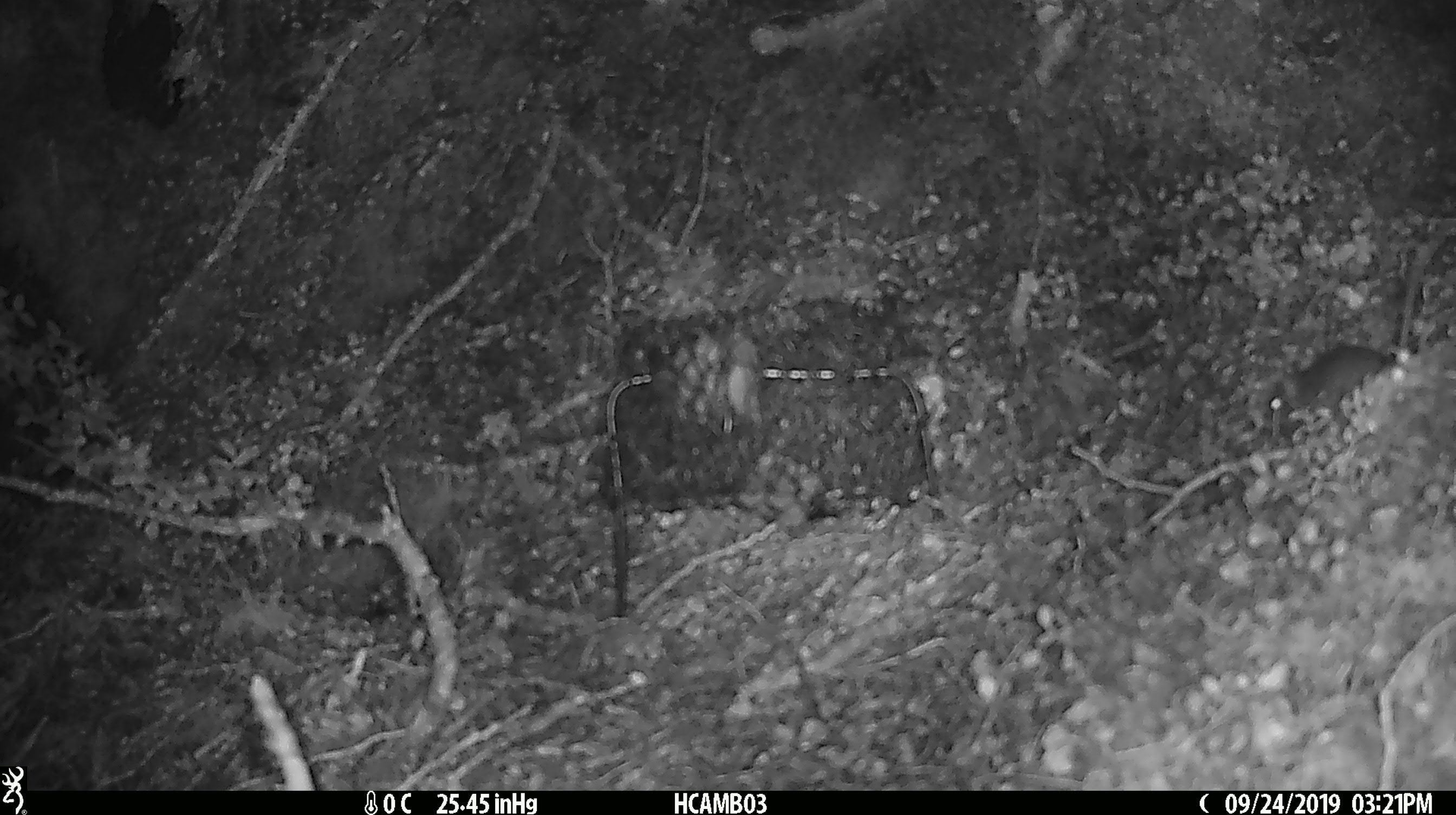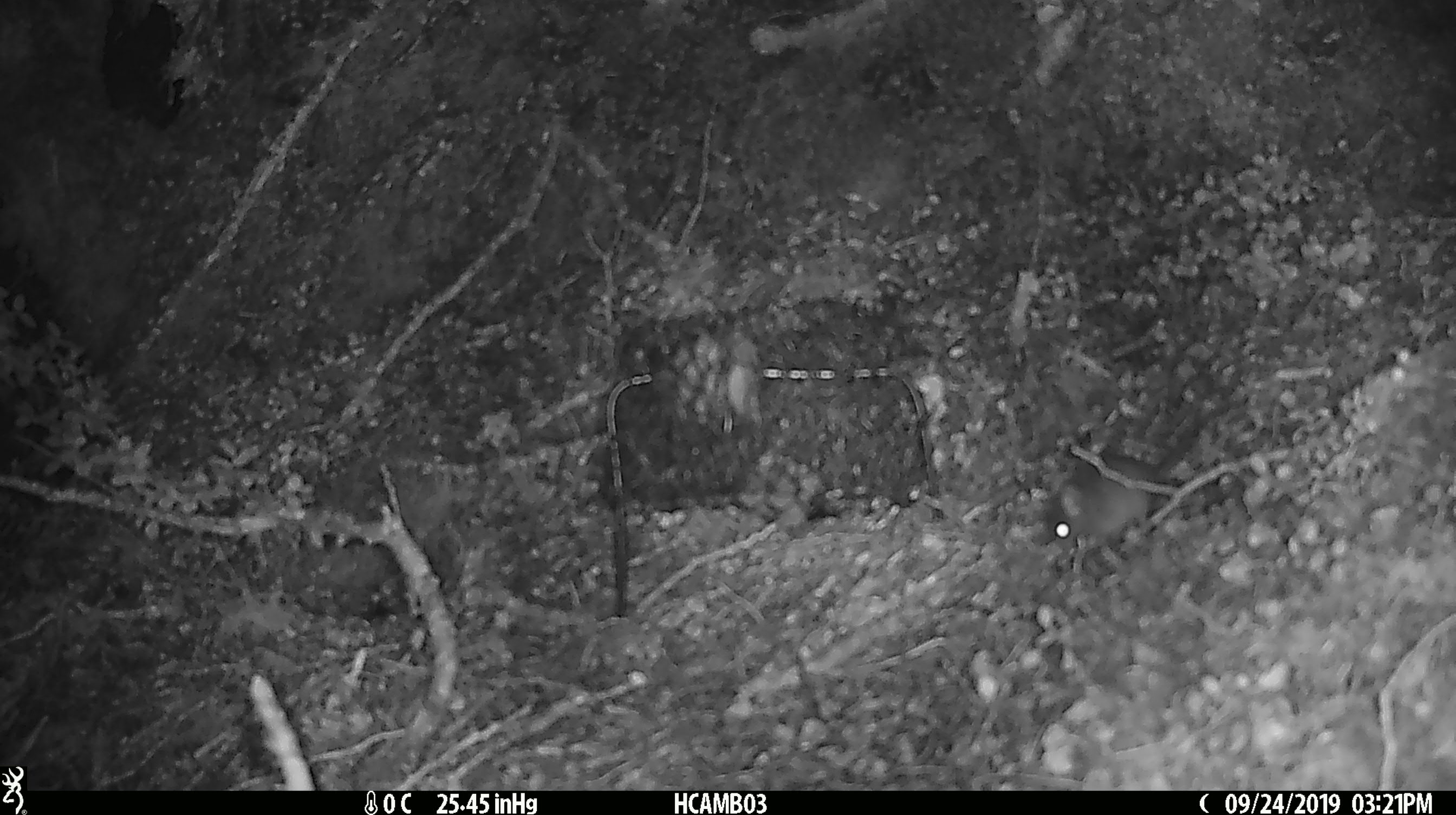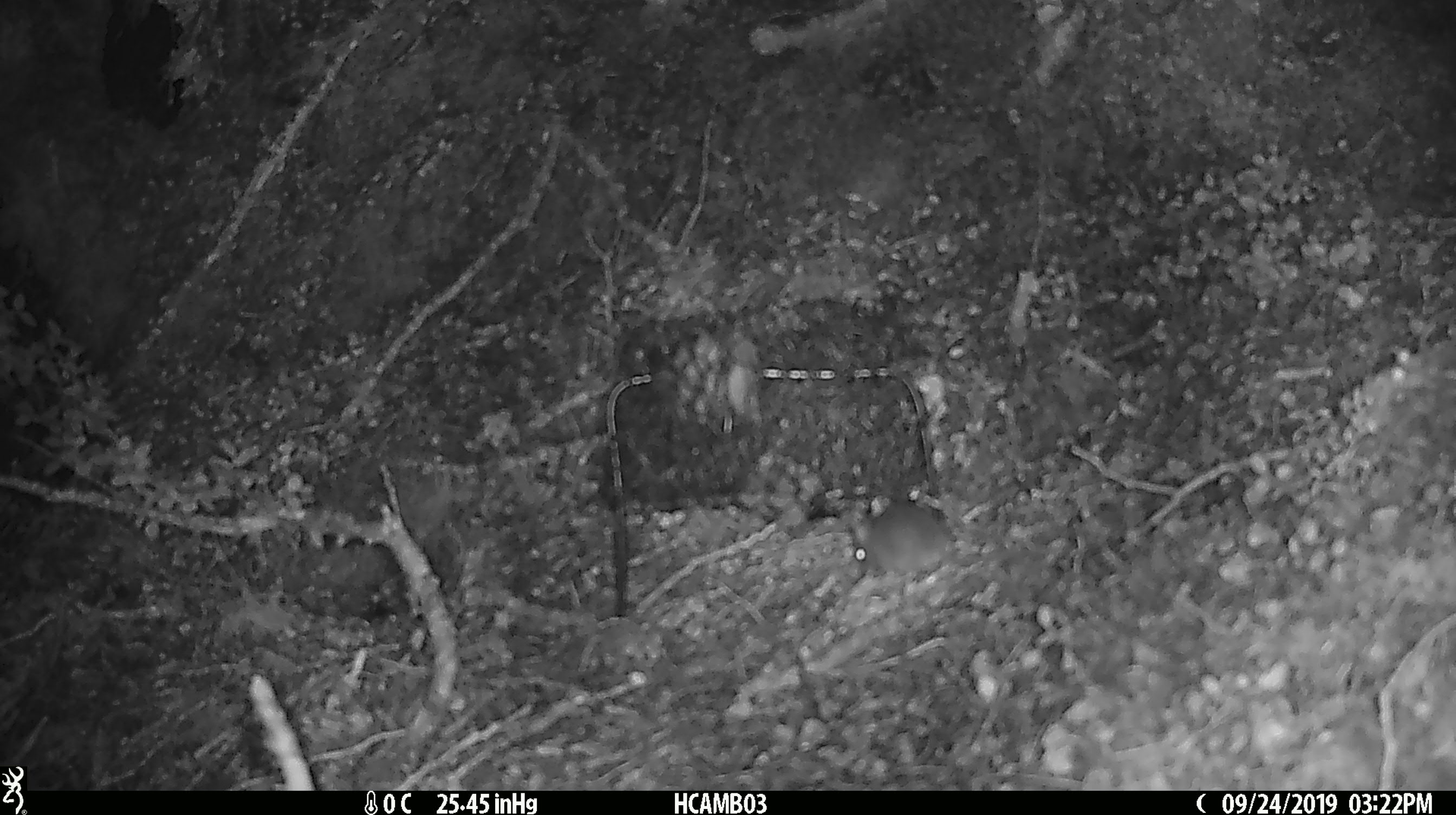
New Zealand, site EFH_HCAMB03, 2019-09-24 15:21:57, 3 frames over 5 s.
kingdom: Animalia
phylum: Chordata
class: Mammalia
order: Rodentia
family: Muridae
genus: Mus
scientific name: Mus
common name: mouse